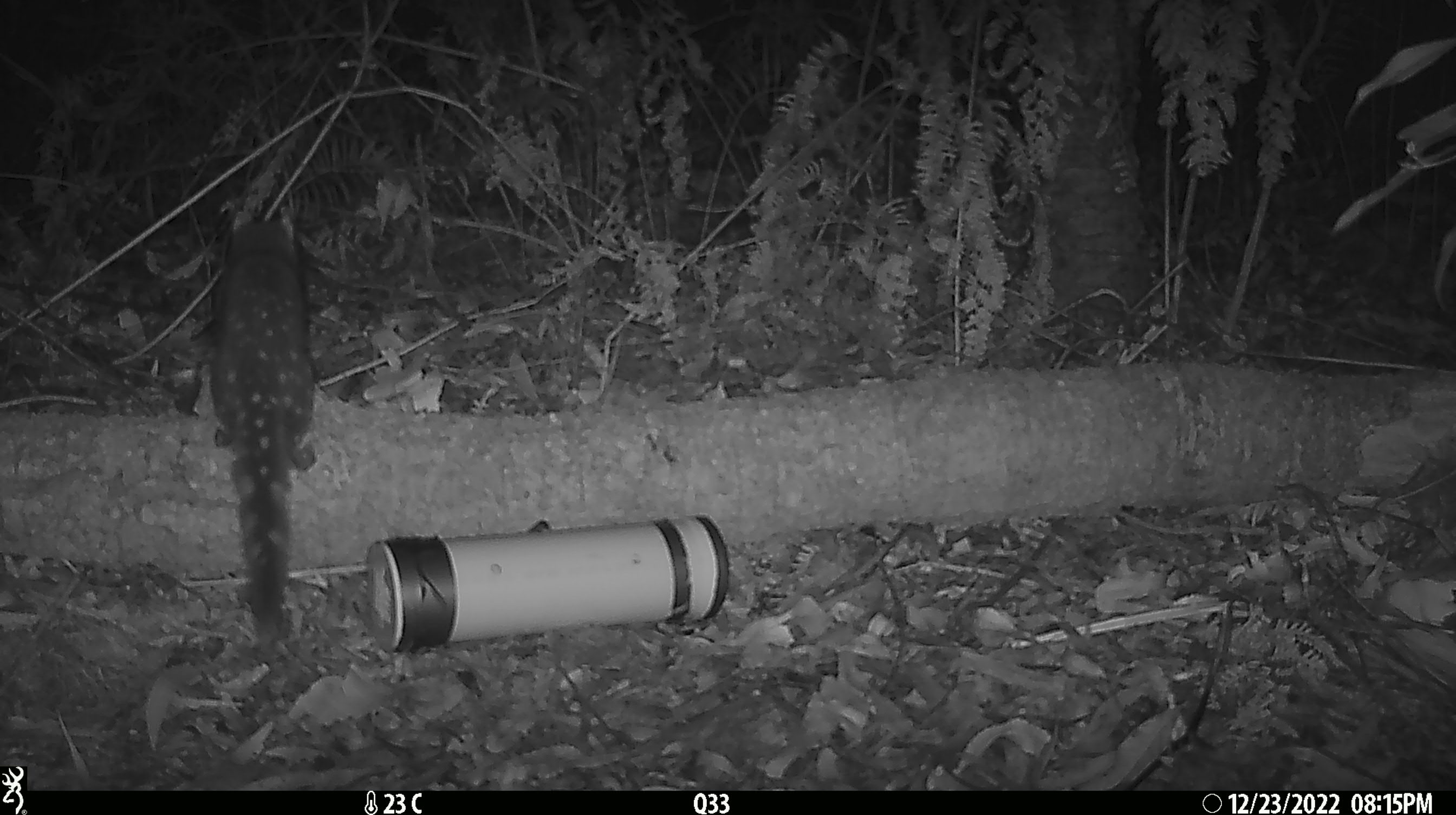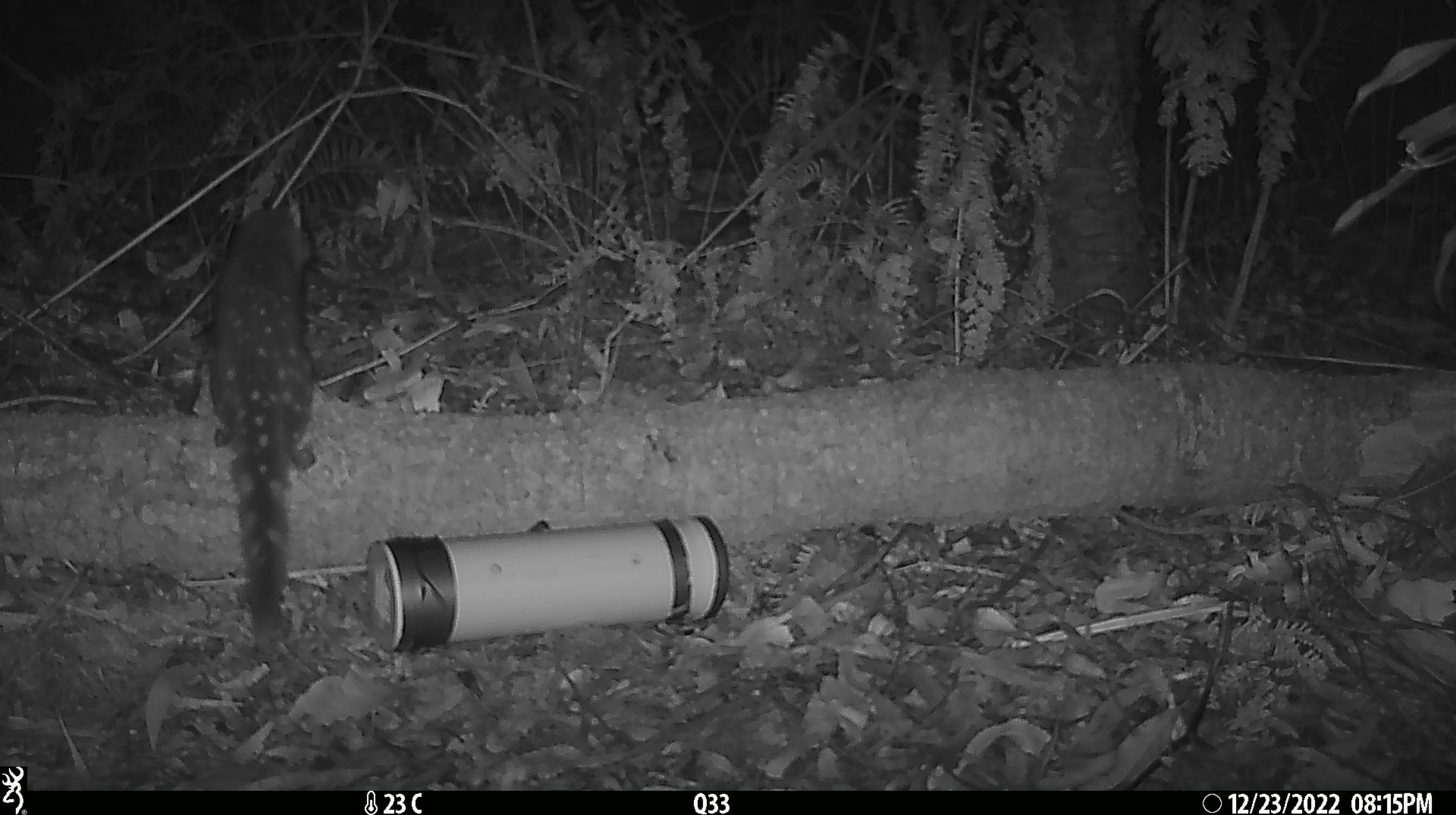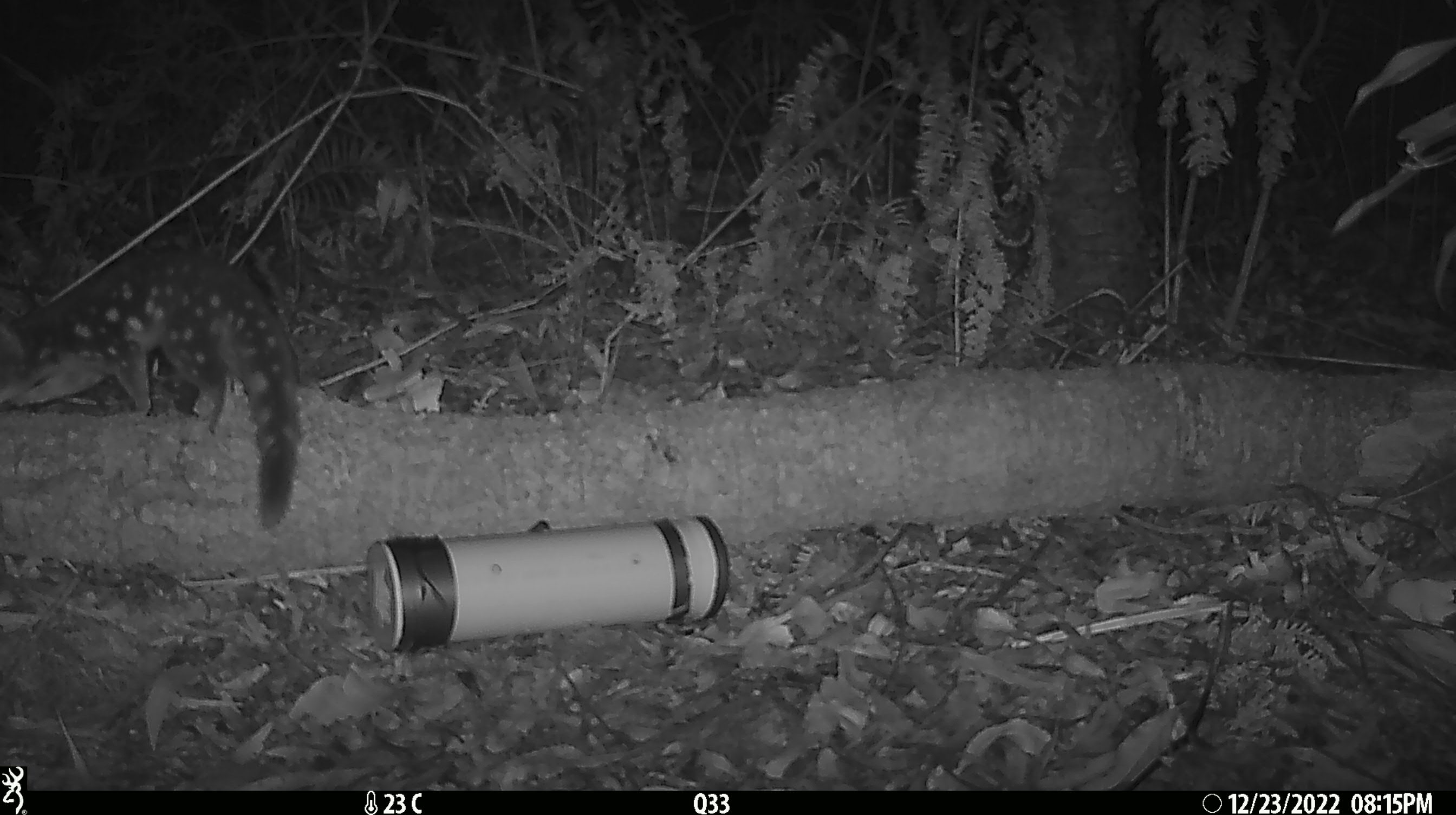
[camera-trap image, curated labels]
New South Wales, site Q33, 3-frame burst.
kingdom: Animalia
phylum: Chordata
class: Mammalia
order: Dasyuromorphia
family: Dasyuridae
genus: Dasyurus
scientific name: Dasyurus maculatus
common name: spotted-tailed quoll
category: quoll